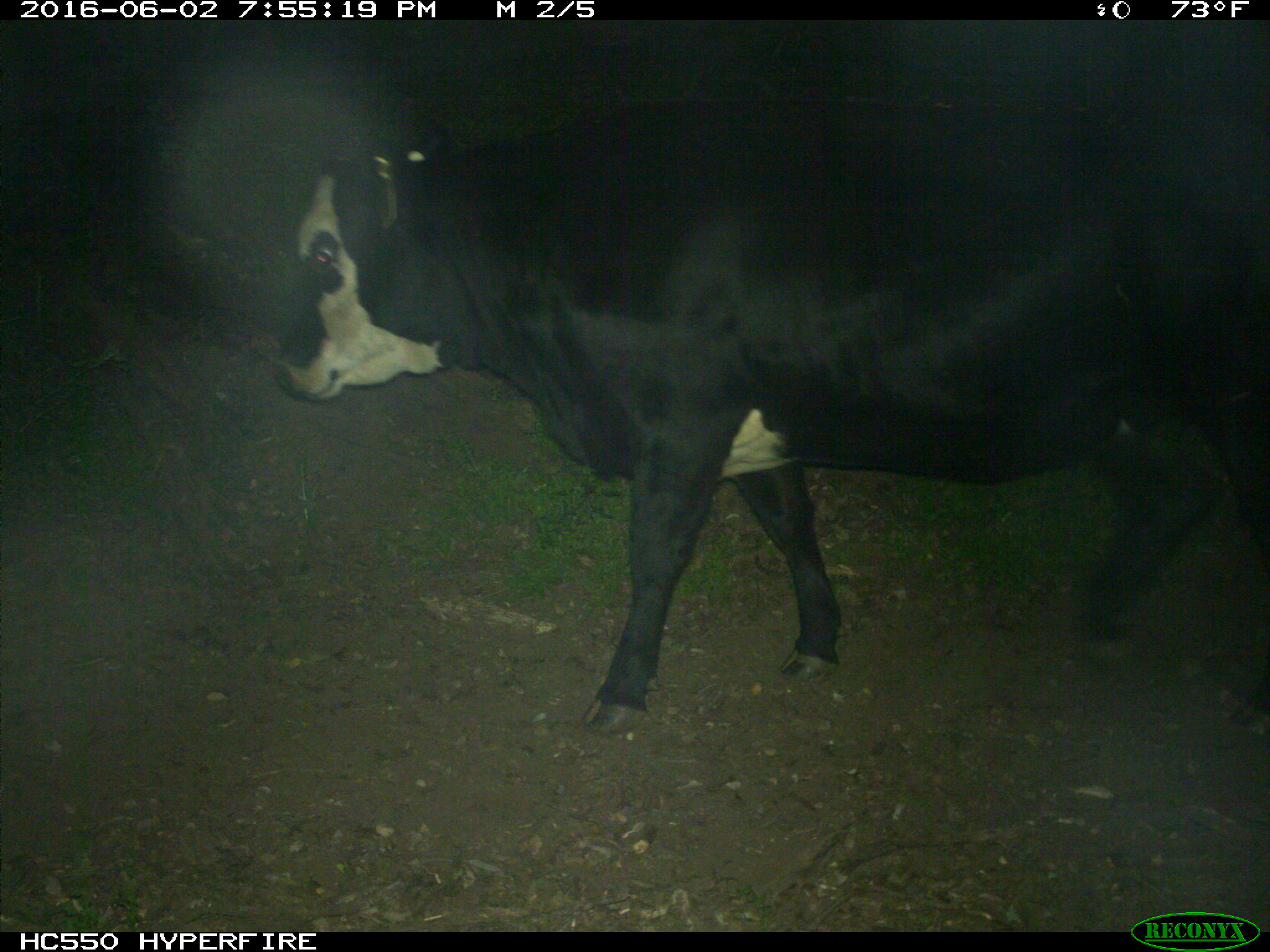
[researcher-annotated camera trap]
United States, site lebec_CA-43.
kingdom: Animalia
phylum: Chordata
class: Mammalia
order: Artiodactyla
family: Bovidae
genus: Bos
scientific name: Bos taurus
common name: domestic cow